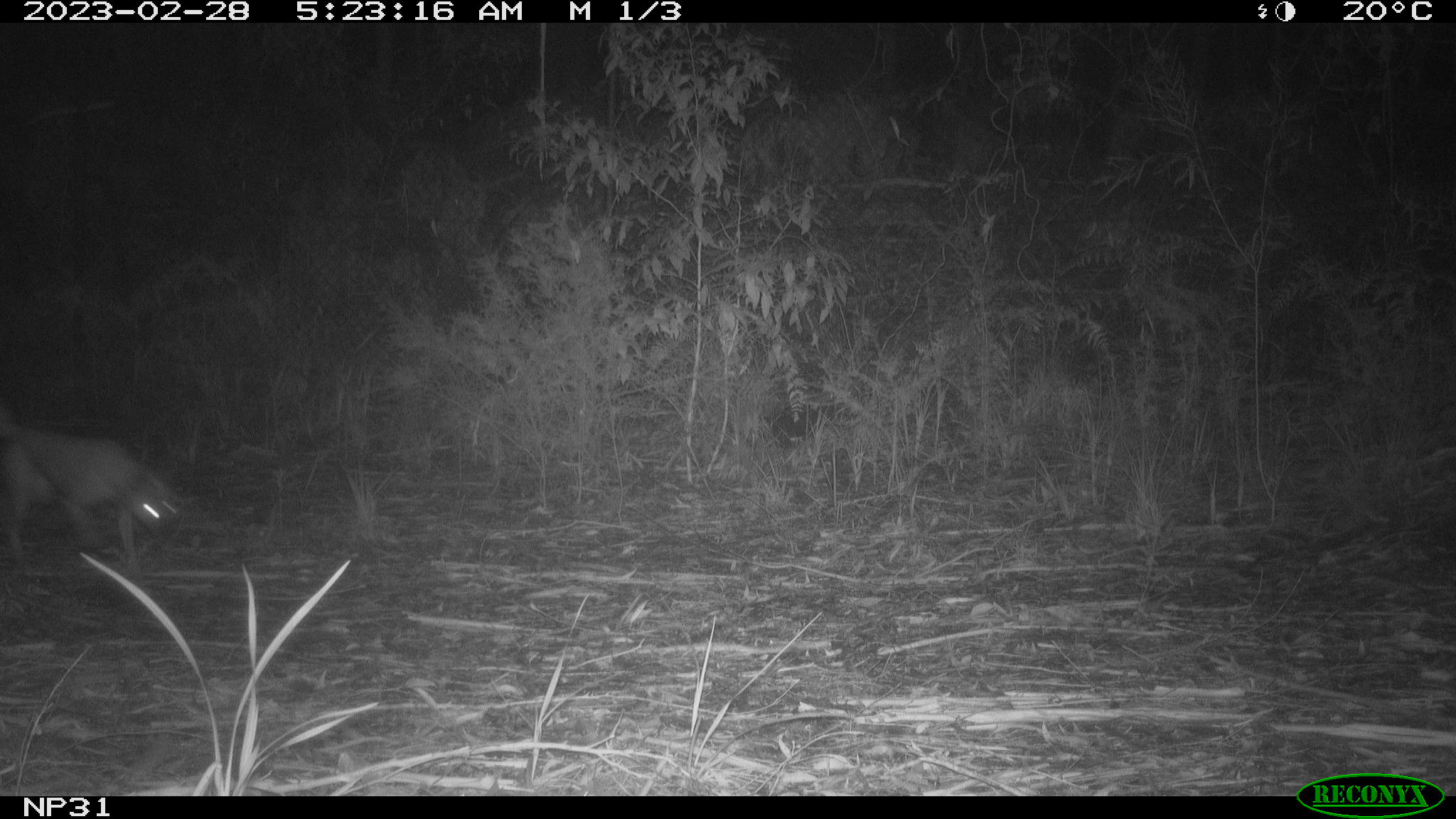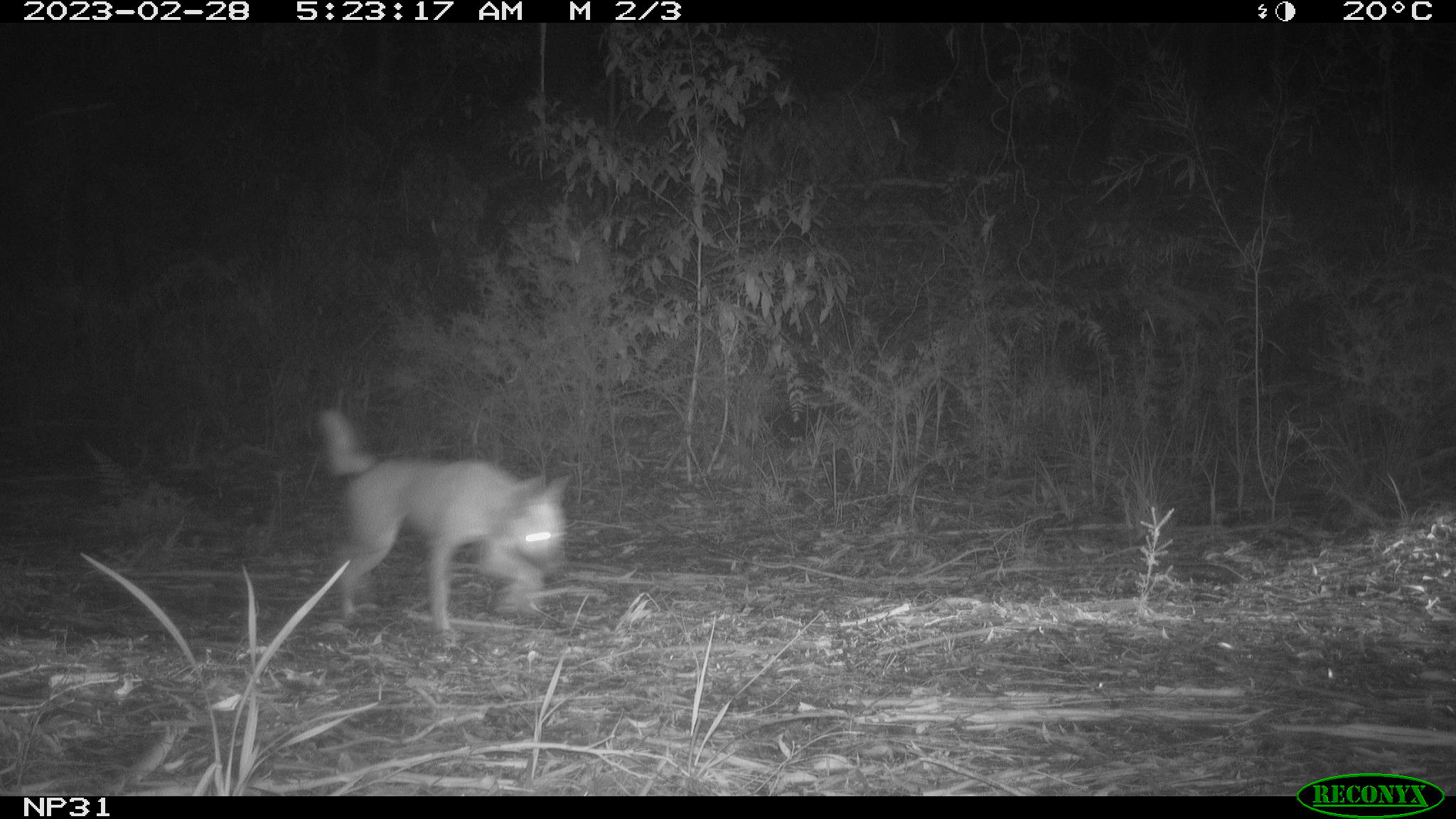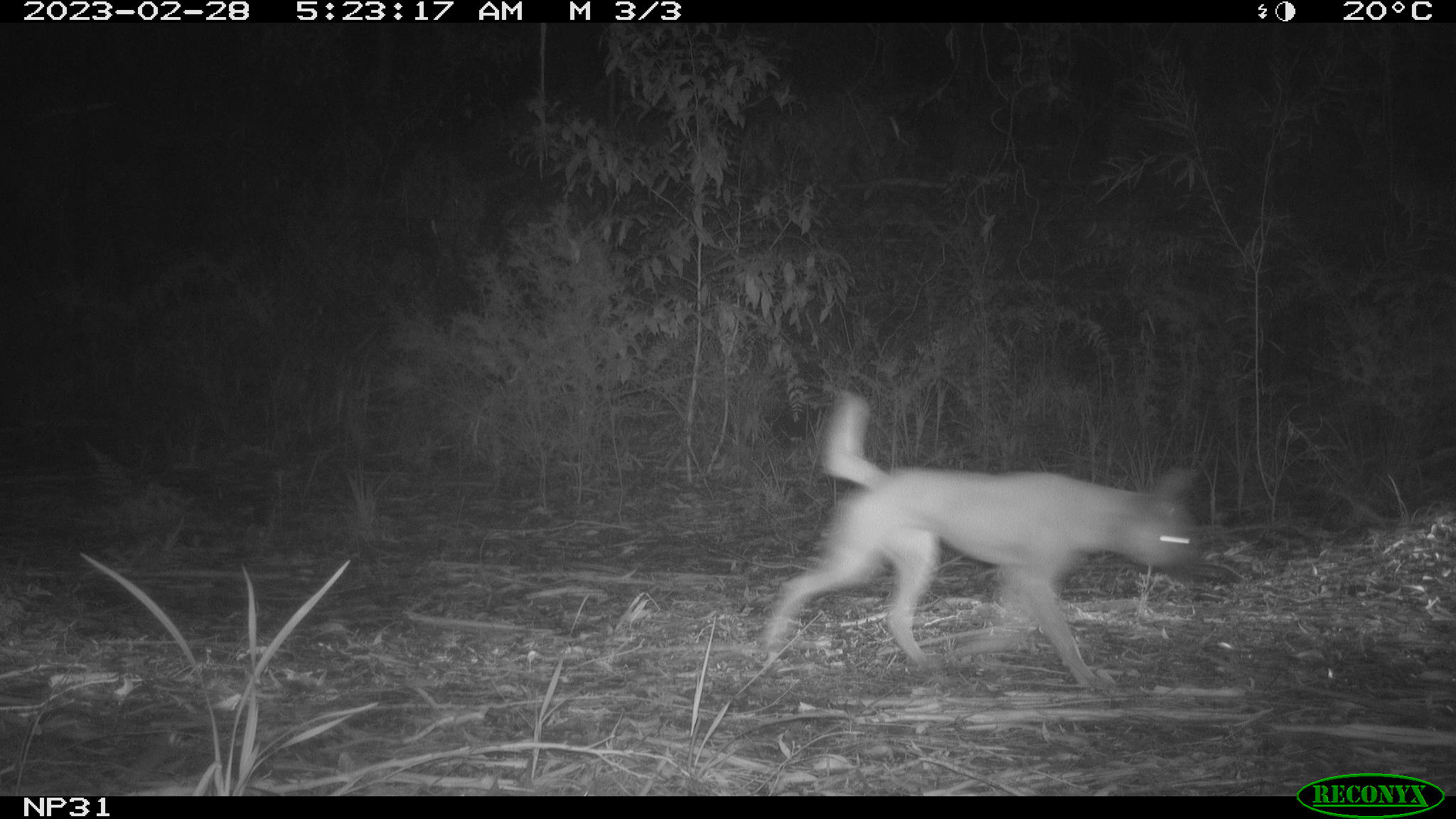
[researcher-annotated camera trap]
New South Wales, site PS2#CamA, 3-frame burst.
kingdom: Animalia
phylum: Chordata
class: Mammalia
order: Carnivora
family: Canidae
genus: Canis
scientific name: Canis familiaris dingo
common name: dingo